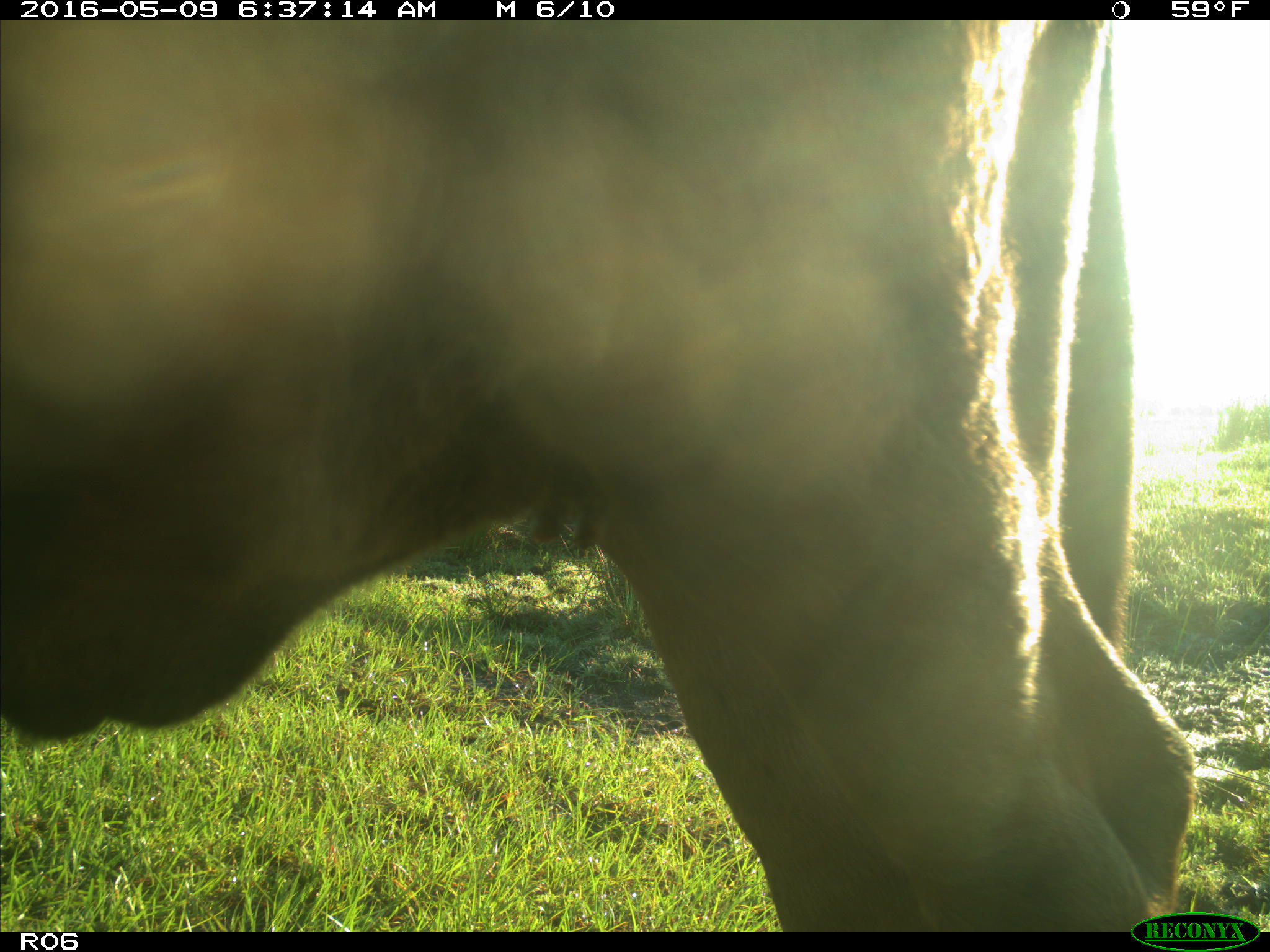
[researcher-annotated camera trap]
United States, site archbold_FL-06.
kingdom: Animalia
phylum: Chordata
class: Mammalia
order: Artiodactyla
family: Bovidae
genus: Bos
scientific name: Bos taurus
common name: domestic cow